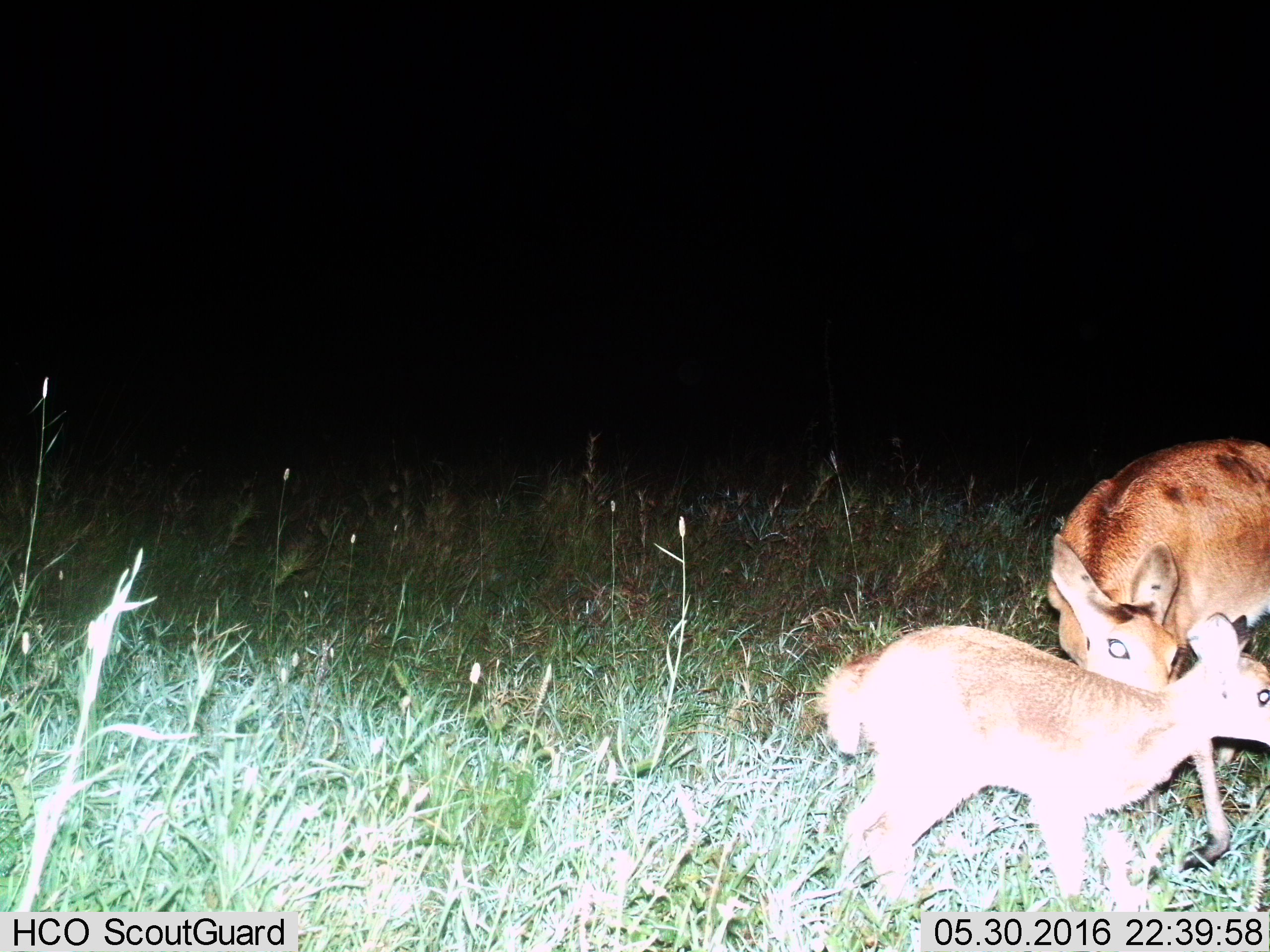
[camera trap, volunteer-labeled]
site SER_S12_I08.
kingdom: Animalia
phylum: Chordata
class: Mammalia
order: Artiodactyla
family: Bovidae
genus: Redunca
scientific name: Redunca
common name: reedbuck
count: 2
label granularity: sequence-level